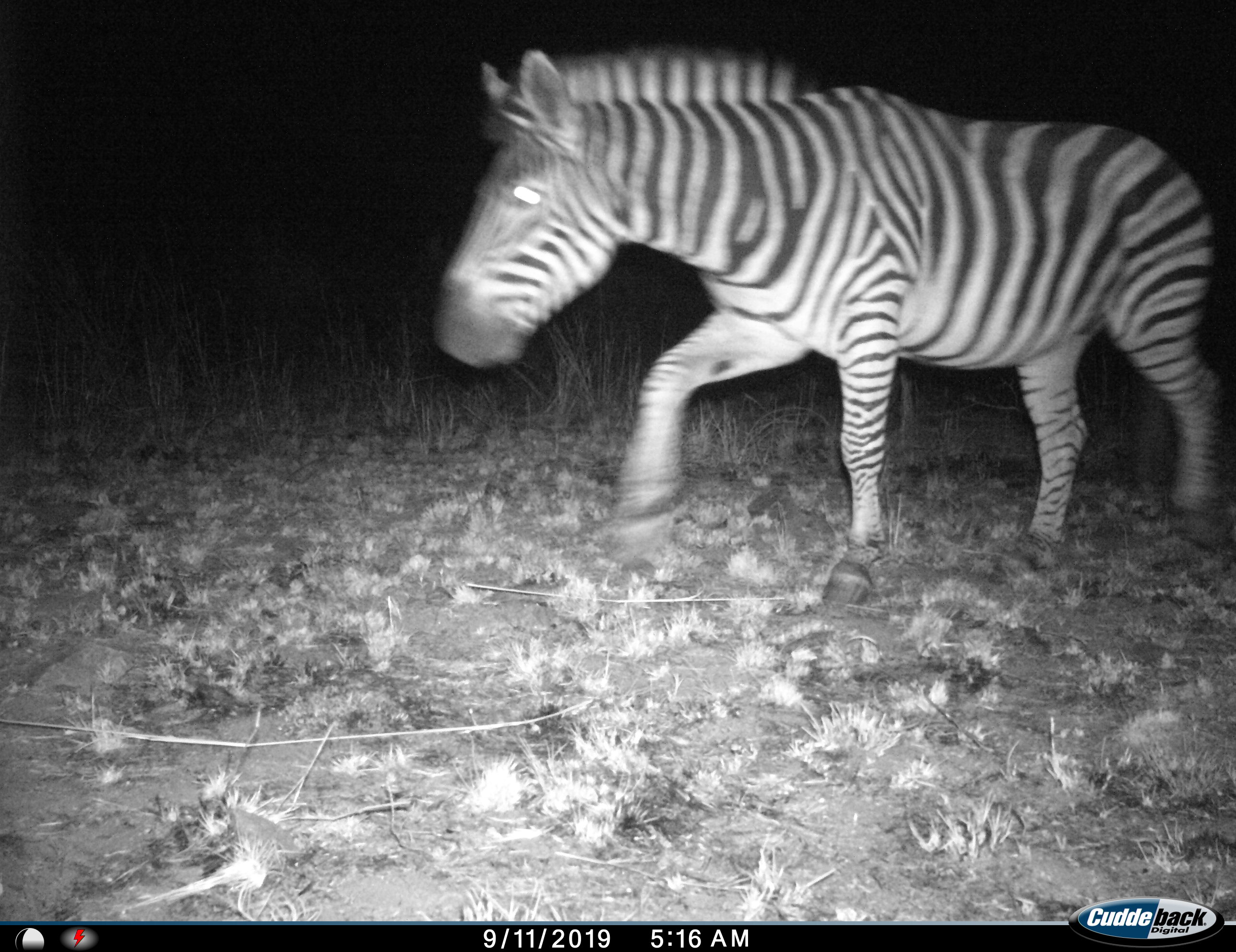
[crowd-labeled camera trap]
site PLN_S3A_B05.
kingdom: Animalia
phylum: Chordata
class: Mammalia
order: Perissodactyla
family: Equidae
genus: Equus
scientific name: Equus quagga burchellii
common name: burchell's zebra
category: zebraburchells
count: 1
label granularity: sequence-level